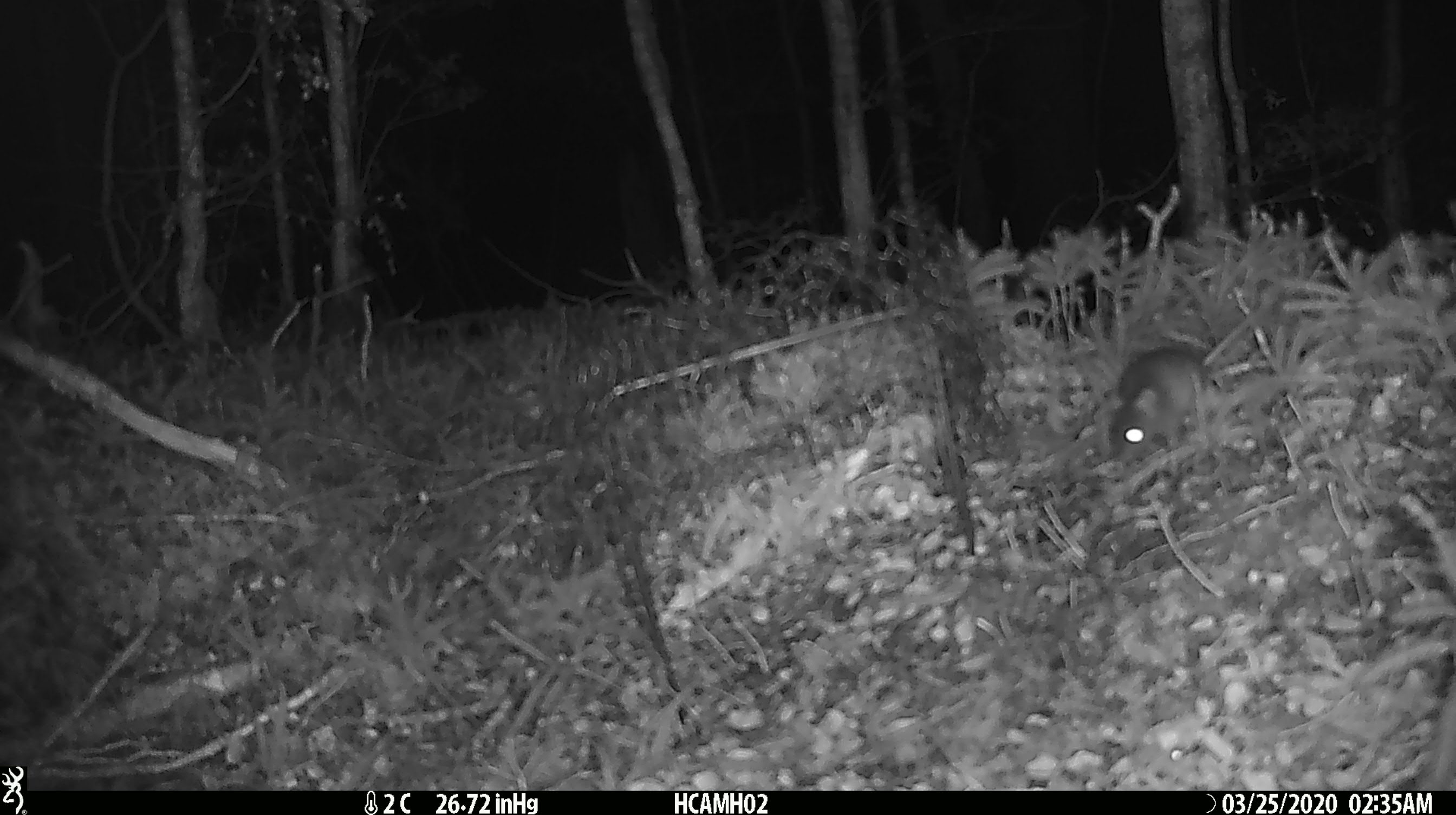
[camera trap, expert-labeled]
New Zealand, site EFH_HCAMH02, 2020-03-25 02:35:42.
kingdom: Animalia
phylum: Chordata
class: Mammalia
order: Rodentia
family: Muridae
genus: Mus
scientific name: Mus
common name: mouse